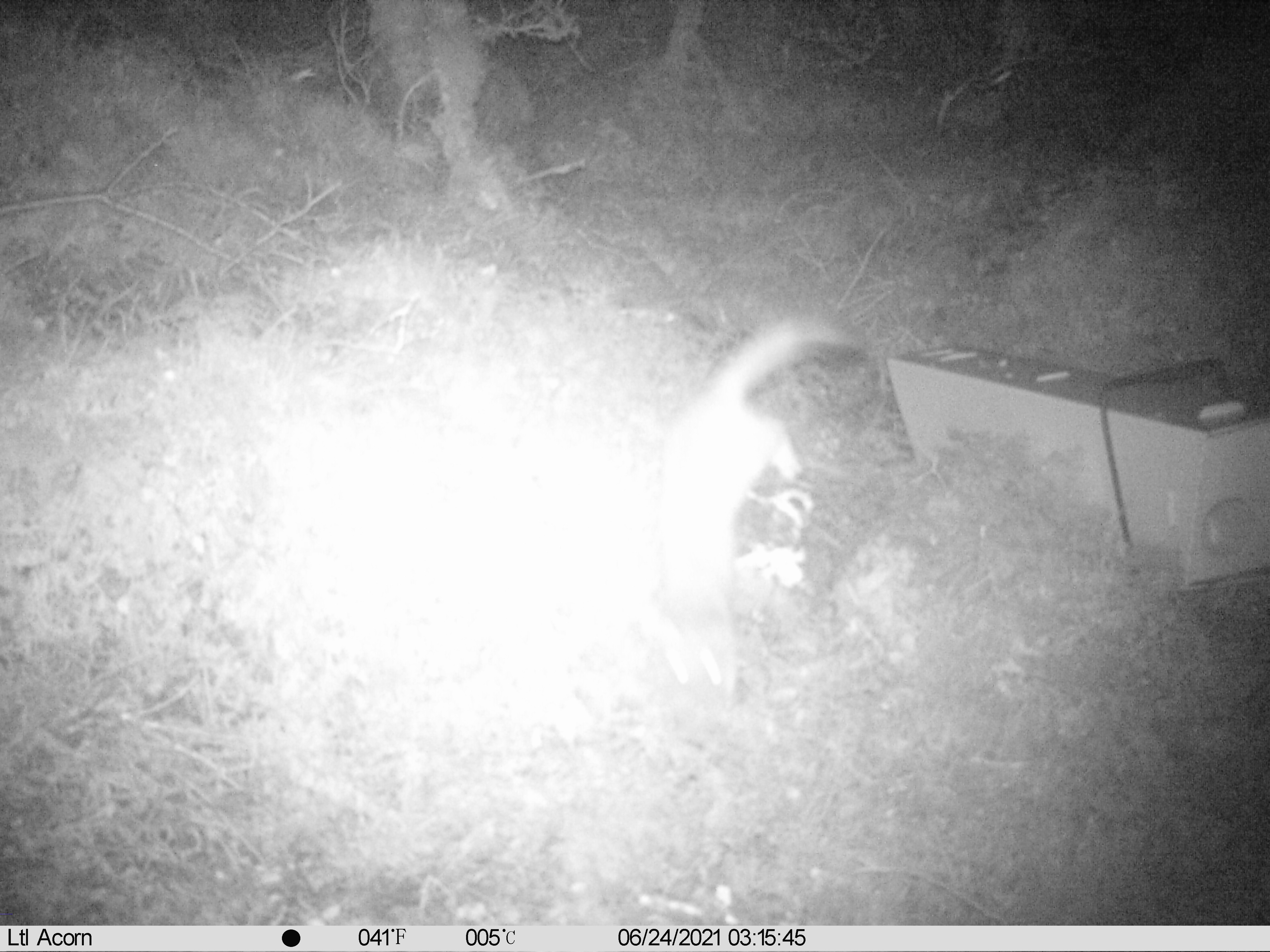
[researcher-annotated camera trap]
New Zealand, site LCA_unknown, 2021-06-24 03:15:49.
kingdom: Animalia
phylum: Chordata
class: Mammalia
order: Carnivora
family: Mustelidae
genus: Mustela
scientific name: Mustela erminea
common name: stoat